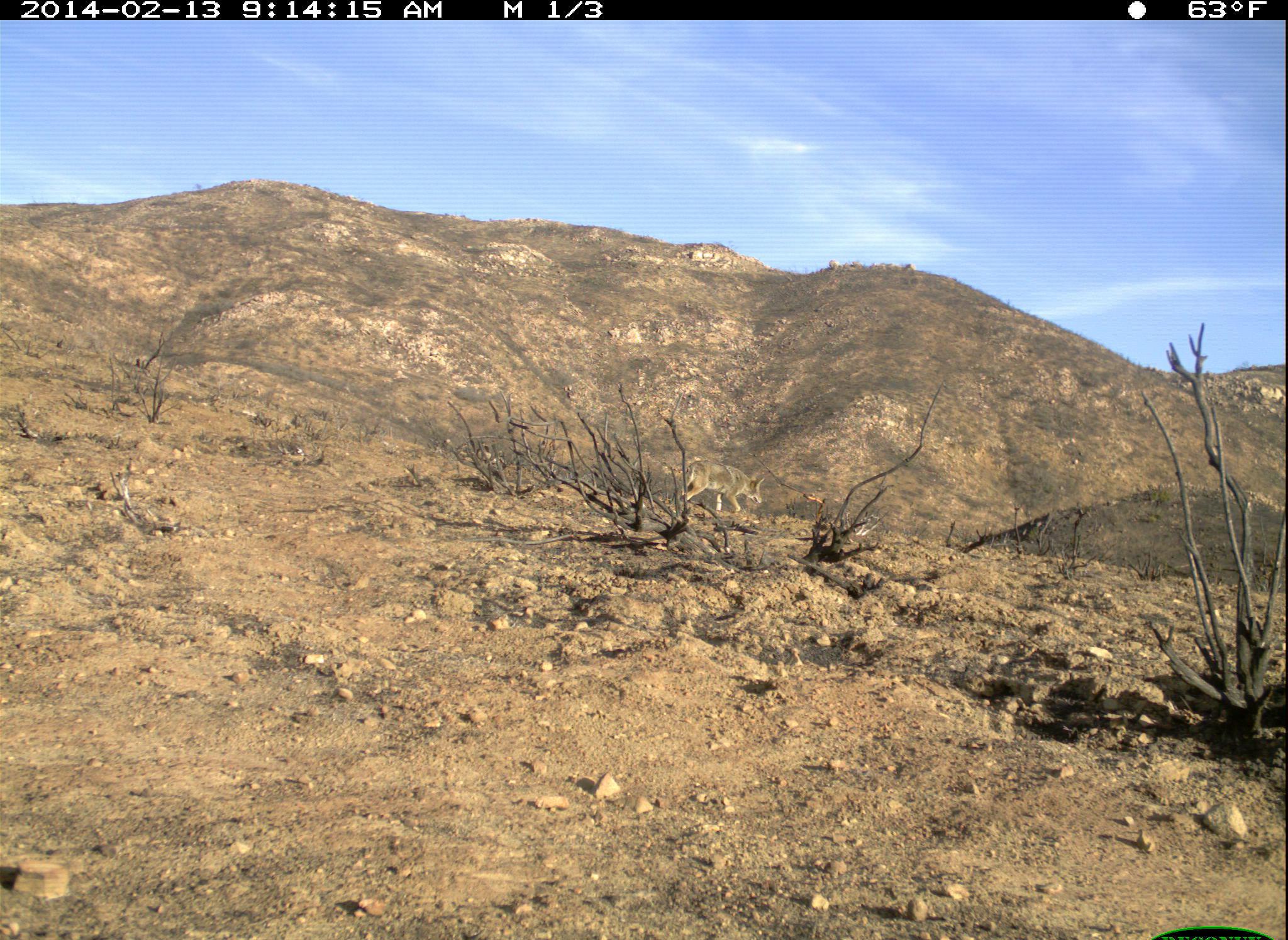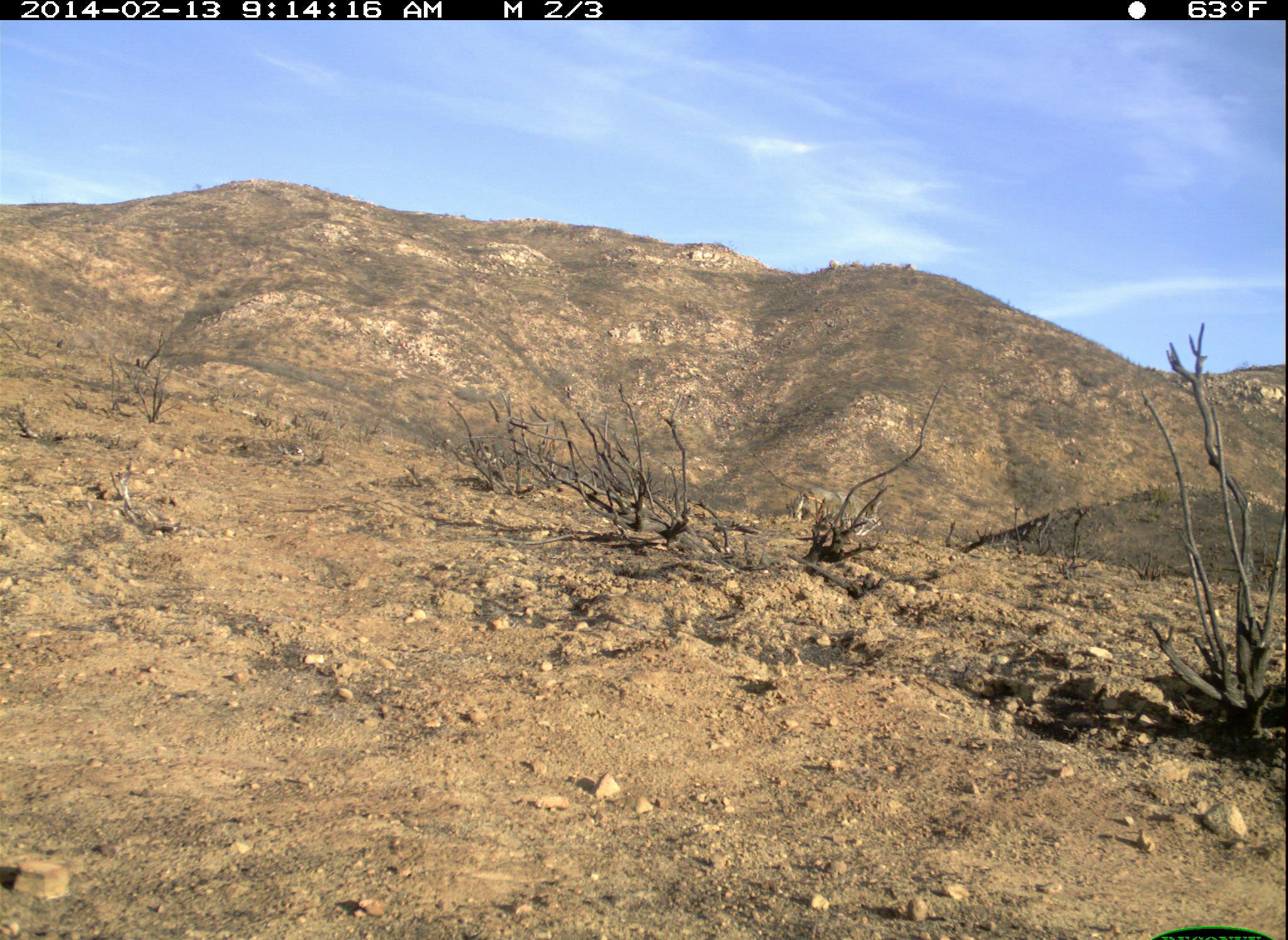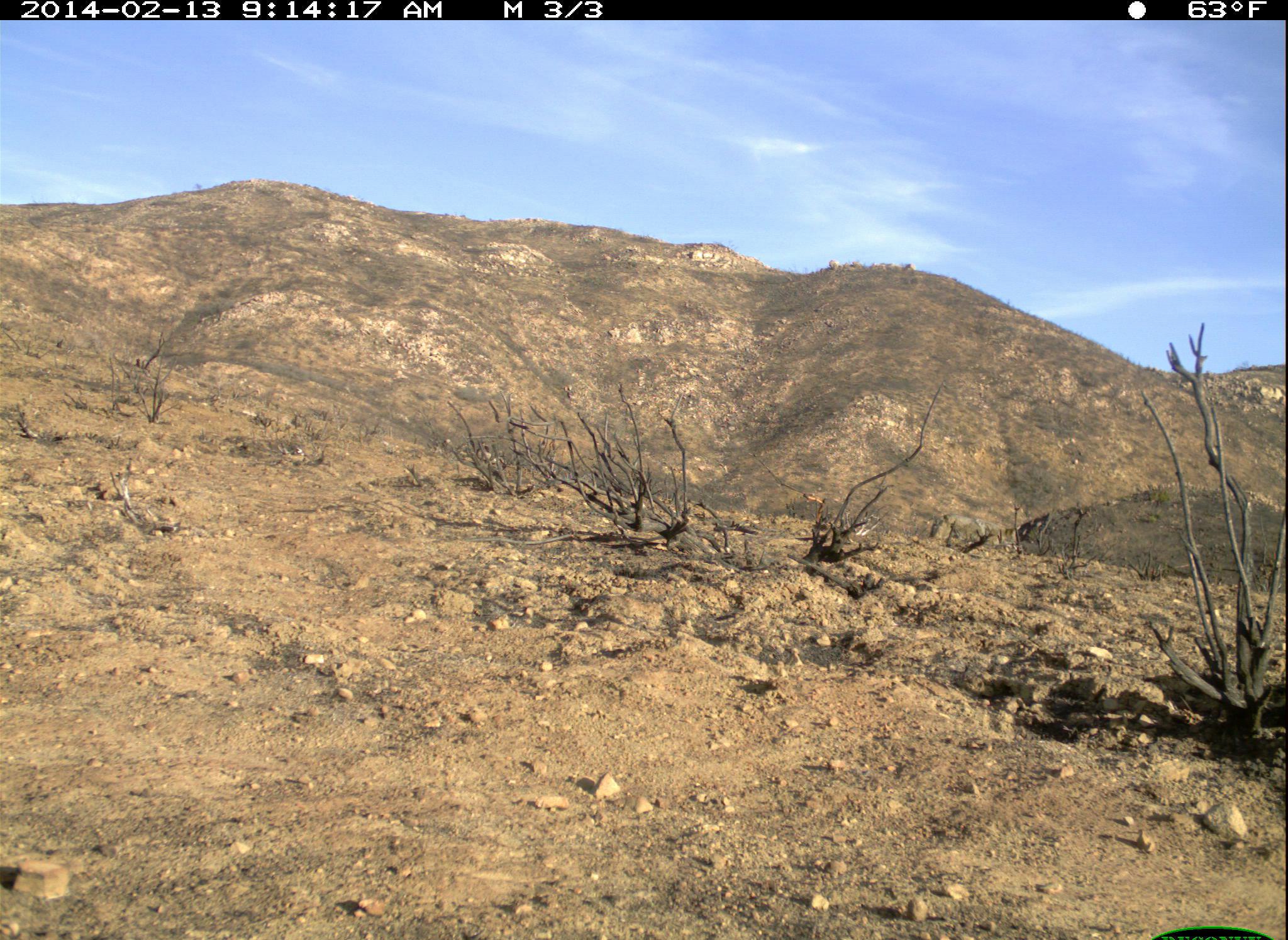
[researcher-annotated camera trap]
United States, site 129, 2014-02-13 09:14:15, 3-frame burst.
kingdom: Animalia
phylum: Chordata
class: Mammalia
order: Carnivora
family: Canidae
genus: Canis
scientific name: Canis latrans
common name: coyote